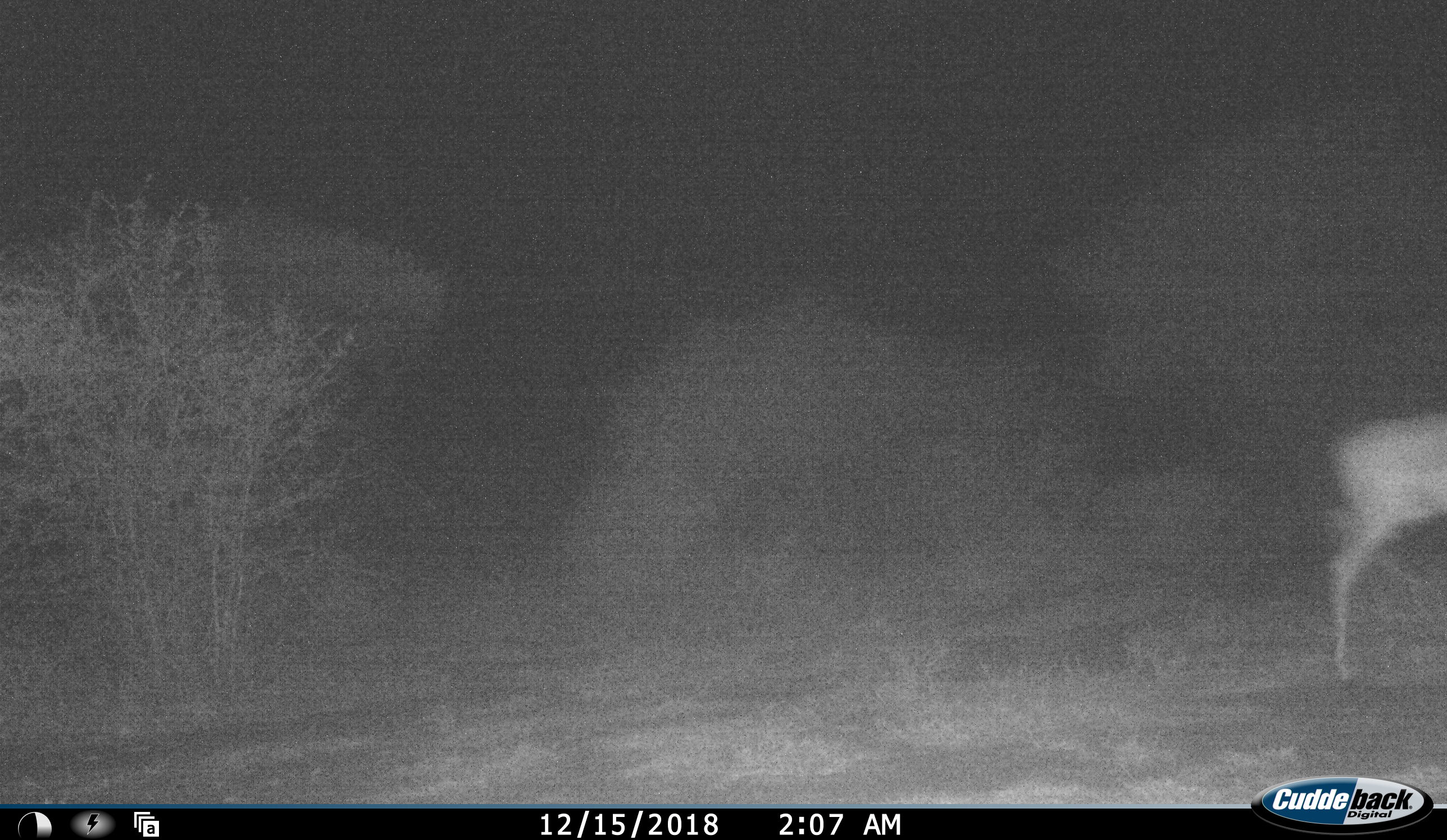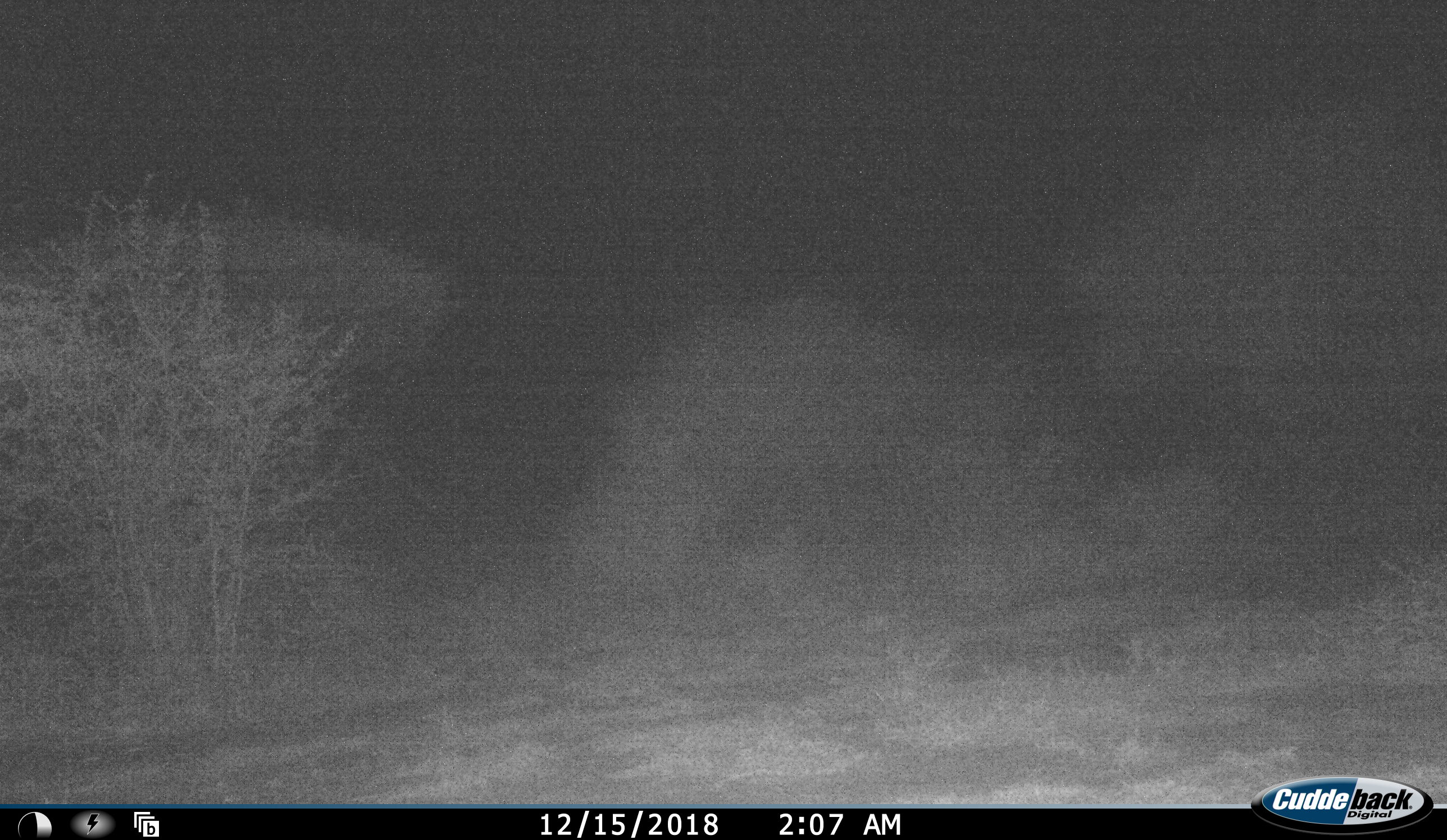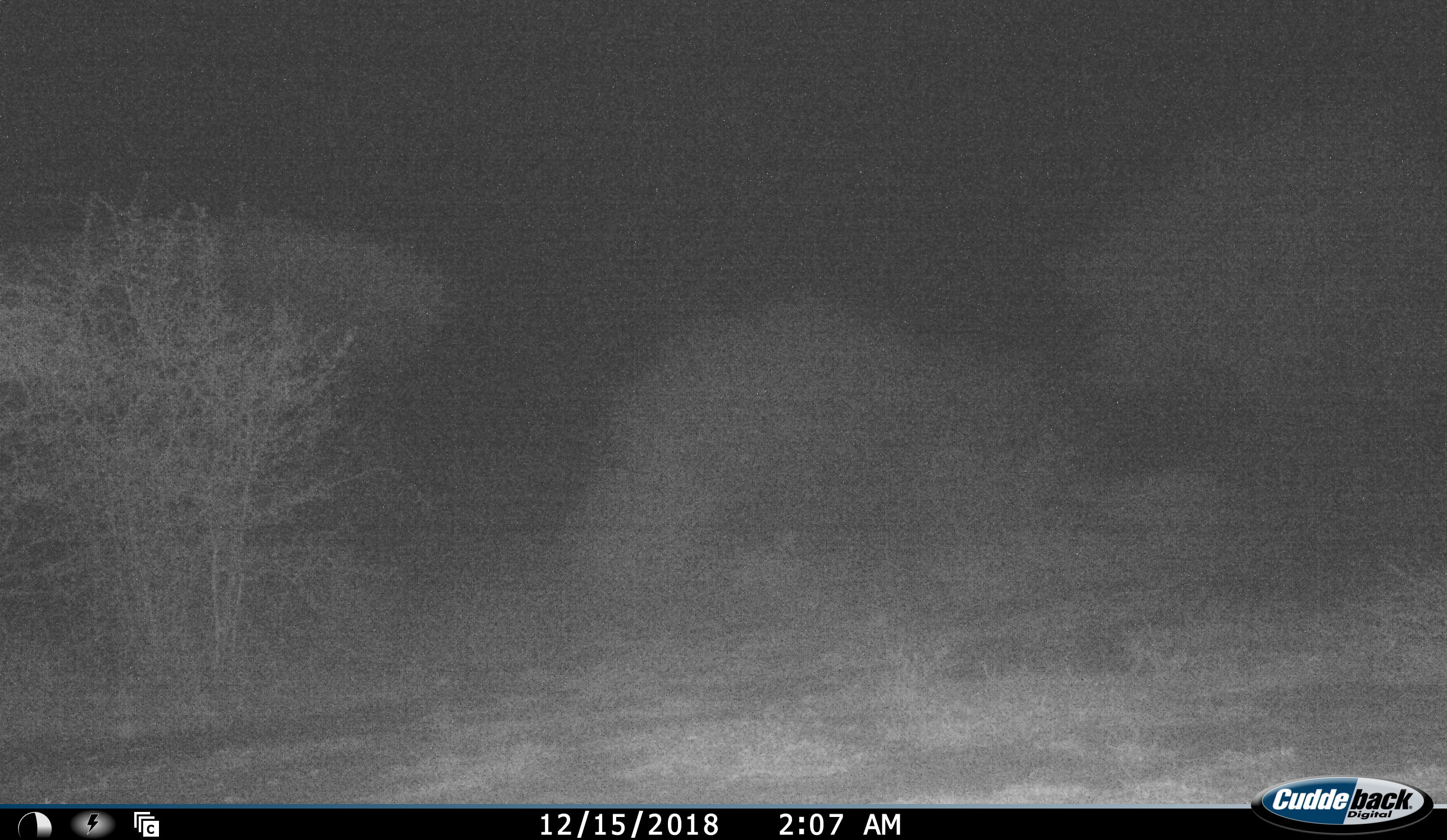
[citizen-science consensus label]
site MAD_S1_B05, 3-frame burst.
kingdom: Animalia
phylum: Chordata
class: Mammalia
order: Artiodactyla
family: Bovidae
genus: Aepyceros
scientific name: Aepyceros melampus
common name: impala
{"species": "impala (Aepyceros melampus)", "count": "1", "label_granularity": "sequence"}